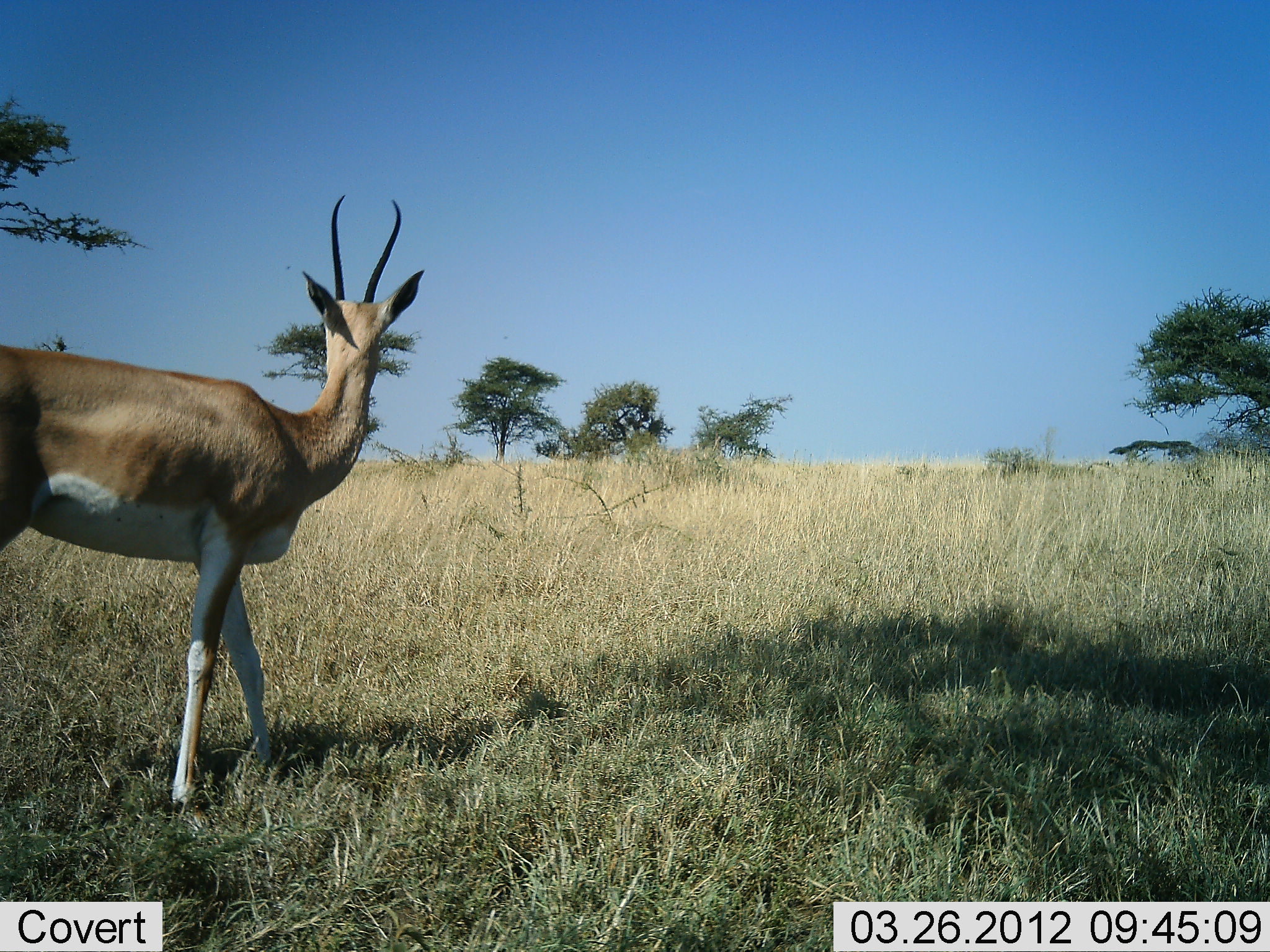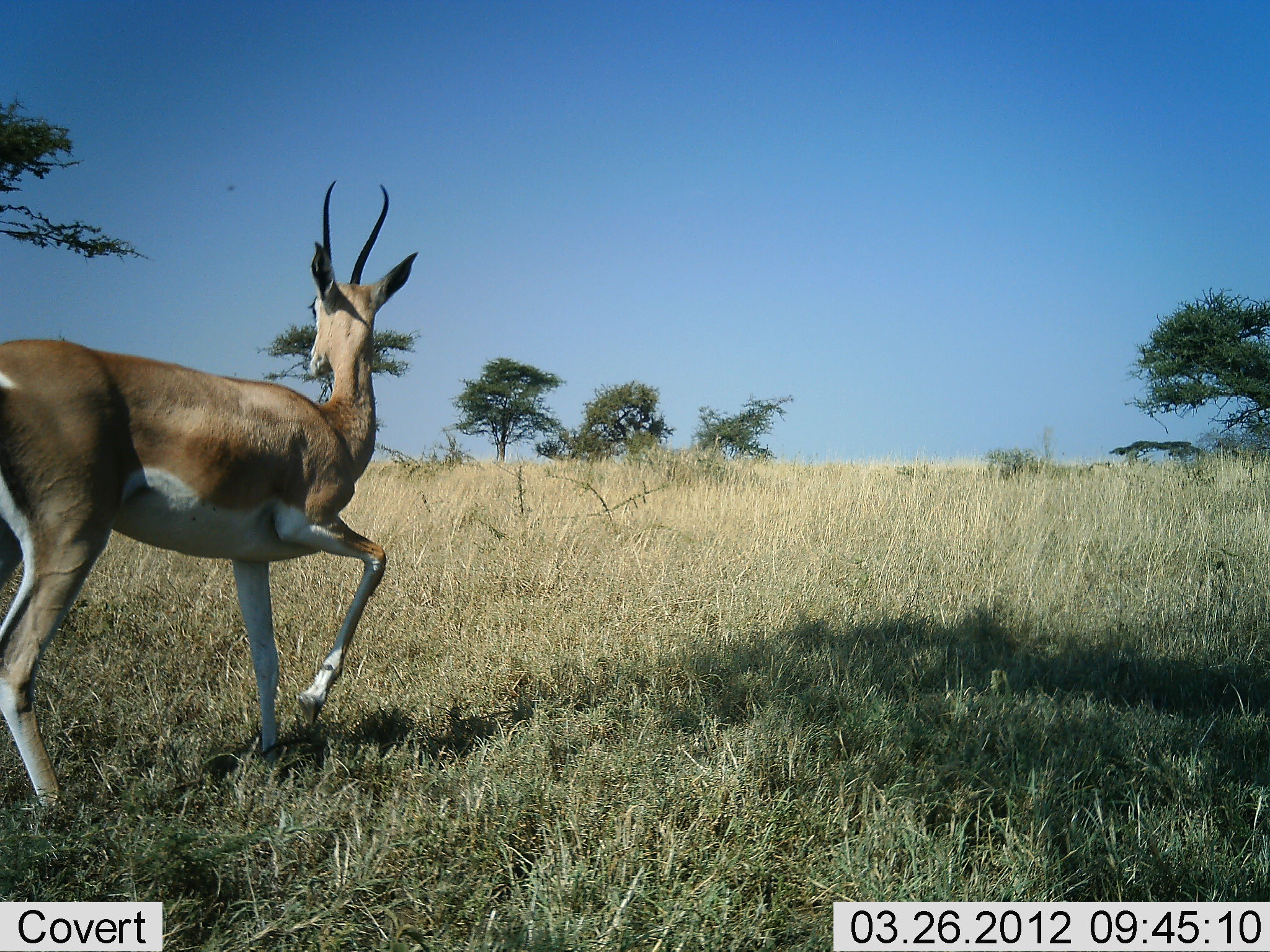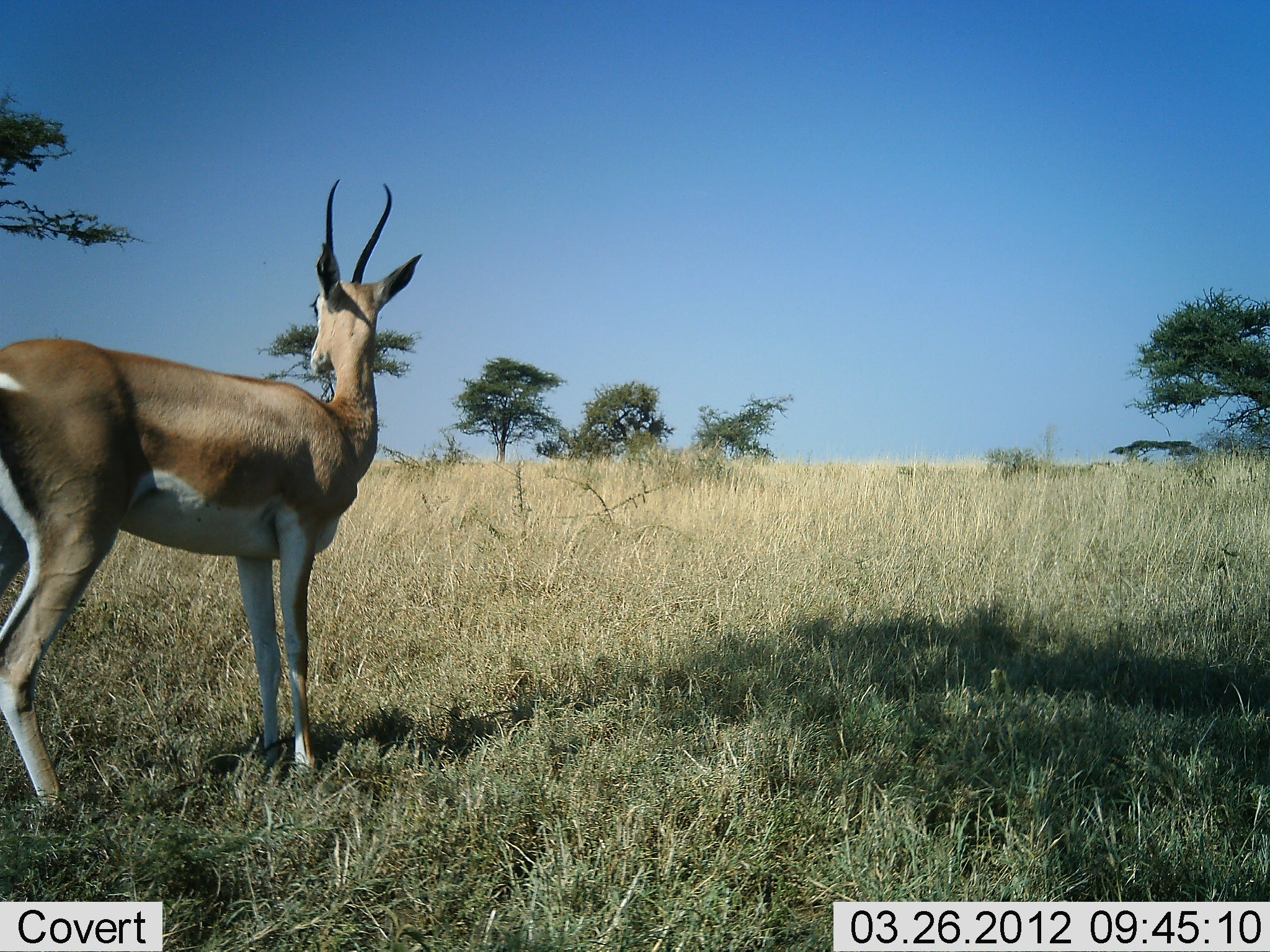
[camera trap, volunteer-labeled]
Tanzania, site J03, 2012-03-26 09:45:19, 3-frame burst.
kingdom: Animalia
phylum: Chordata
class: Mammalia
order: Artiodactyla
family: Bovidae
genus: Nanger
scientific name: Nanger granti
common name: grant's gazelle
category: gazellegrants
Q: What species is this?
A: Gazellegrants (grant's gazelle) (Nanger granti).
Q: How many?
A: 1.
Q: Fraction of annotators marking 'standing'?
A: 79%.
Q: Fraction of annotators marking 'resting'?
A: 0%.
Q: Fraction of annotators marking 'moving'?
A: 29%.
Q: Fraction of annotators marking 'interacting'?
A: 8%.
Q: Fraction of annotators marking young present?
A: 0%.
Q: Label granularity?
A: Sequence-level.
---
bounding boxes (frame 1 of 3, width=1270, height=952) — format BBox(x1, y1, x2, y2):
animal: BBox(0, 193, 426, 841)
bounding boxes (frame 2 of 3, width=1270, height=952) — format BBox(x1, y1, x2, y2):
animal: BBox(0, 179, 419, 811)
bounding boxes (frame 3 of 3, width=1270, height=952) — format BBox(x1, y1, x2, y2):
animal: BBox(0, 179, 425, 820)